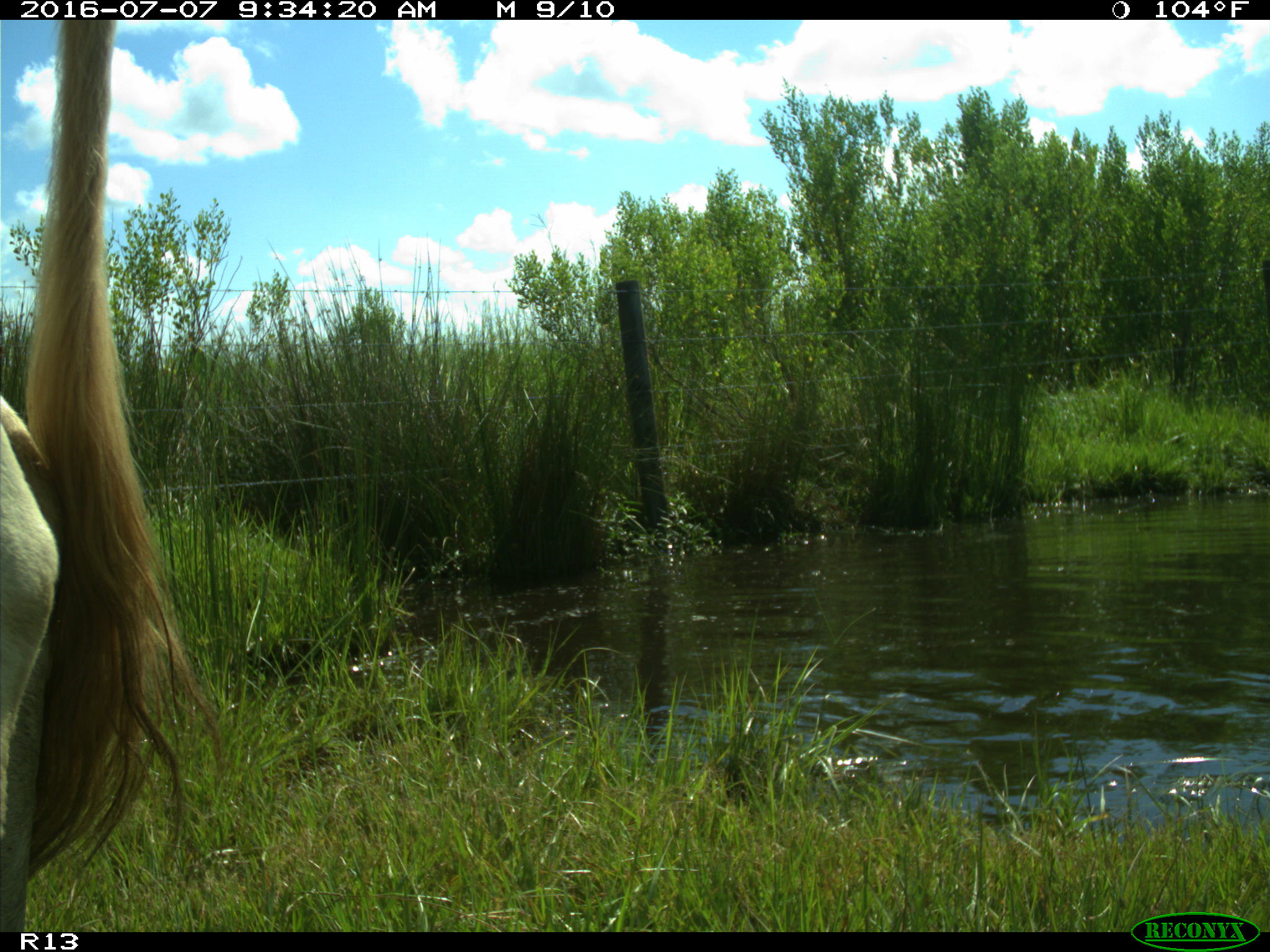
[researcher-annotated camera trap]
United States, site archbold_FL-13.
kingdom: Animalia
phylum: Chordata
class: Mammalia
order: Artiodactyla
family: Bovidae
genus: Bos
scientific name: Bos taurus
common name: domestic cow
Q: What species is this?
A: Bos taurus (domestic cow).